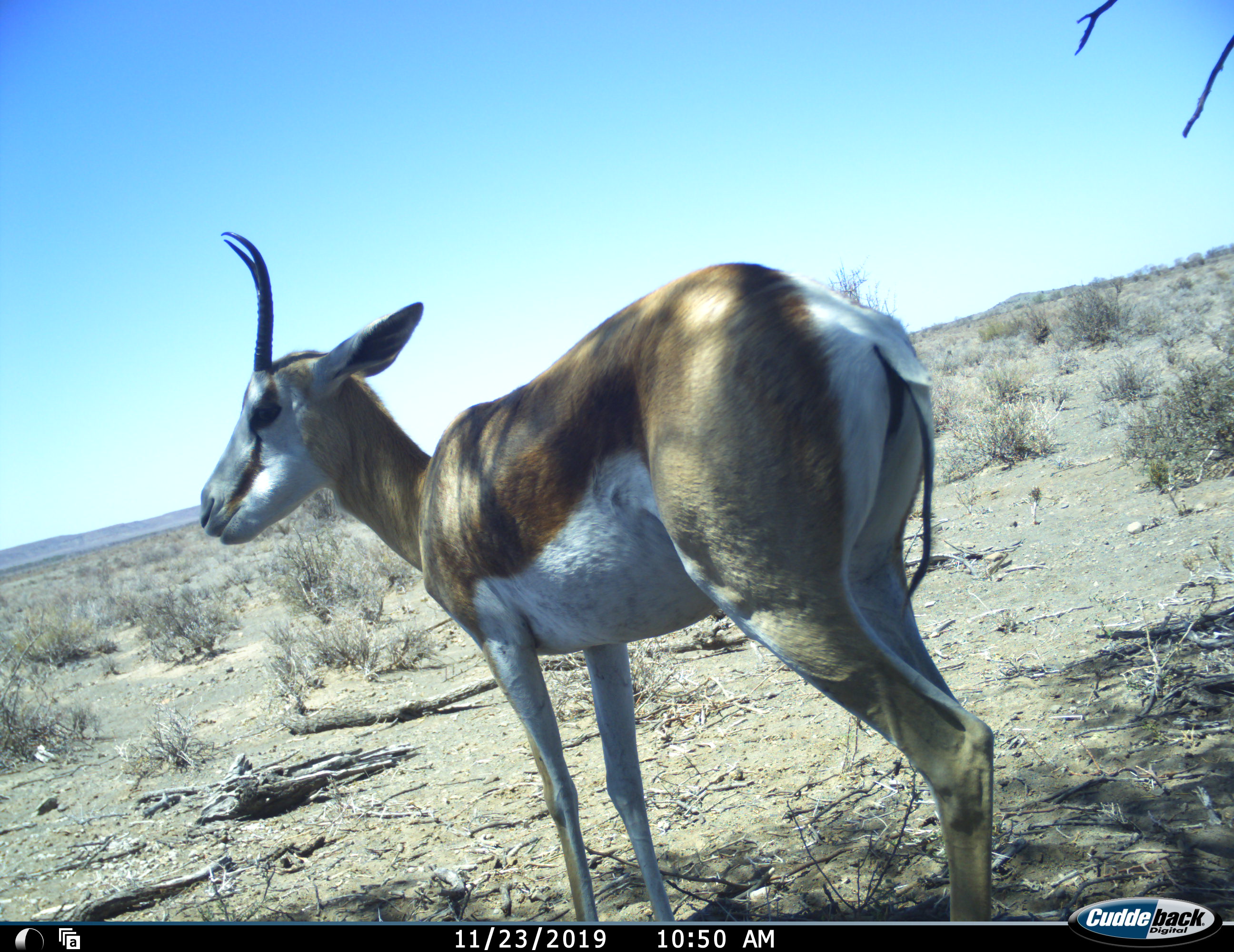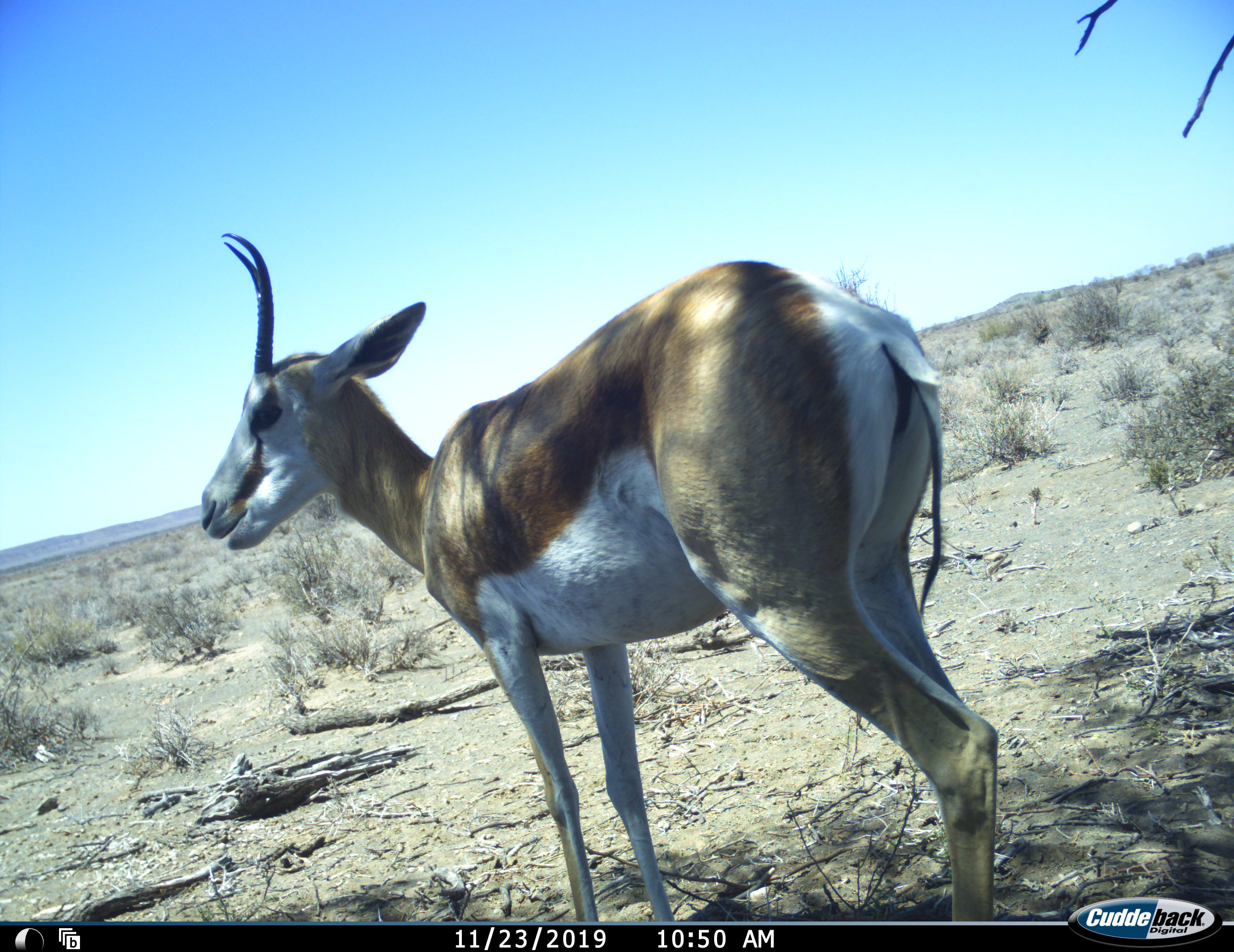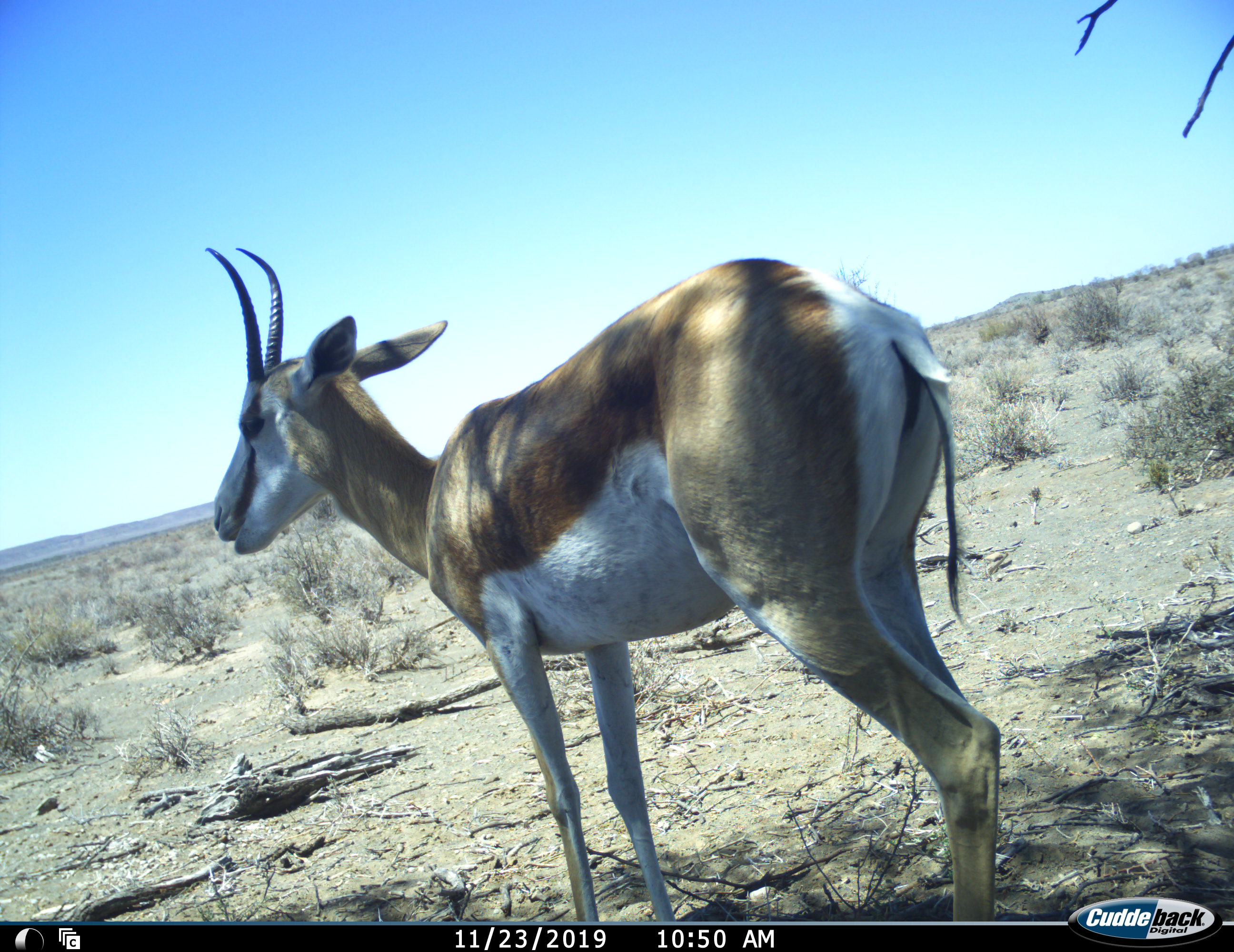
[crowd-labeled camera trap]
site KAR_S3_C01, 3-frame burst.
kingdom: Animalia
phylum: Chordata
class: Mammalia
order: Artiodactyla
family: Bovidae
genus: Antidorcas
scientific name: Antidorcas marsupialis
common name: springbok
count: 1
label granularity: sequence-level